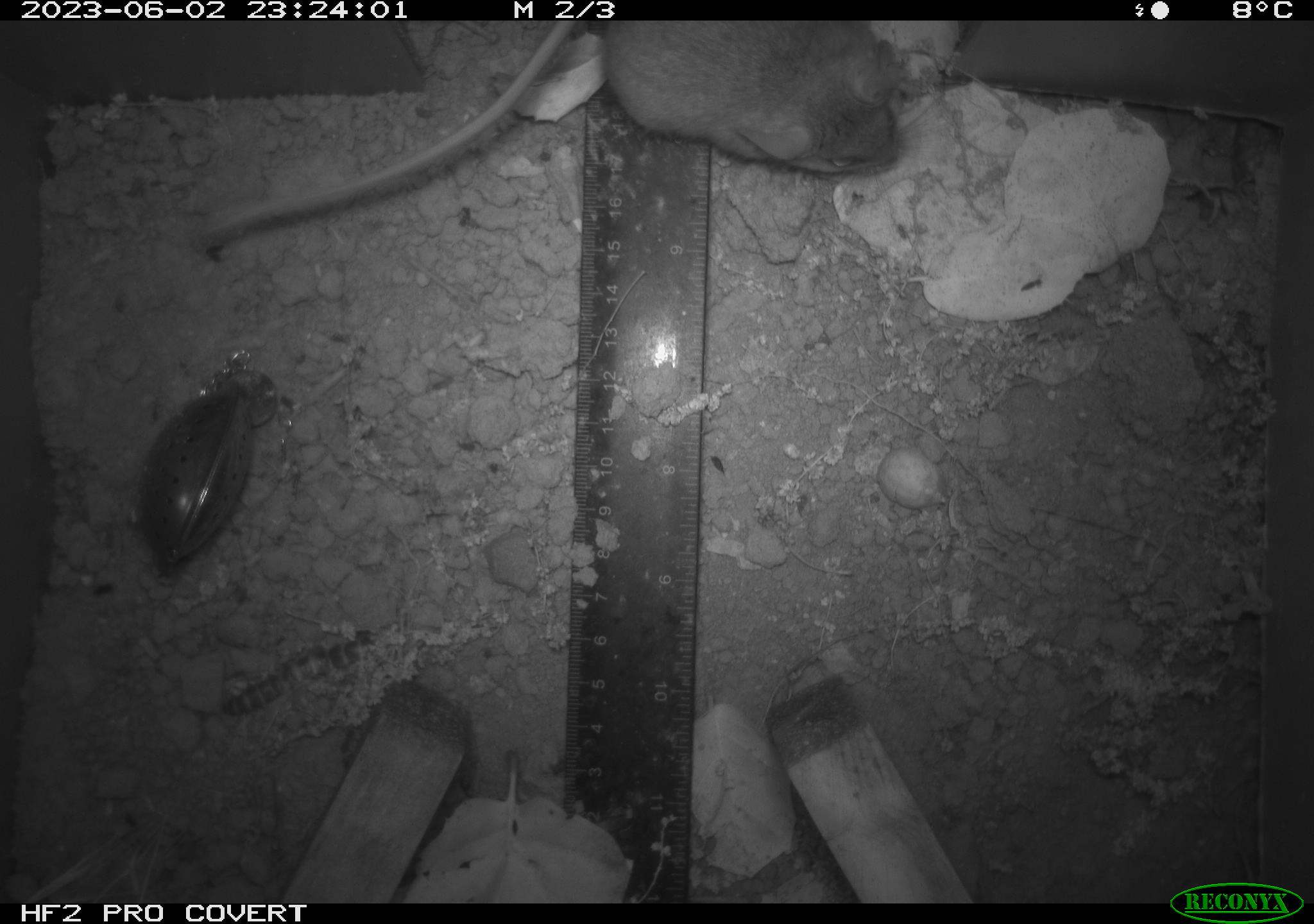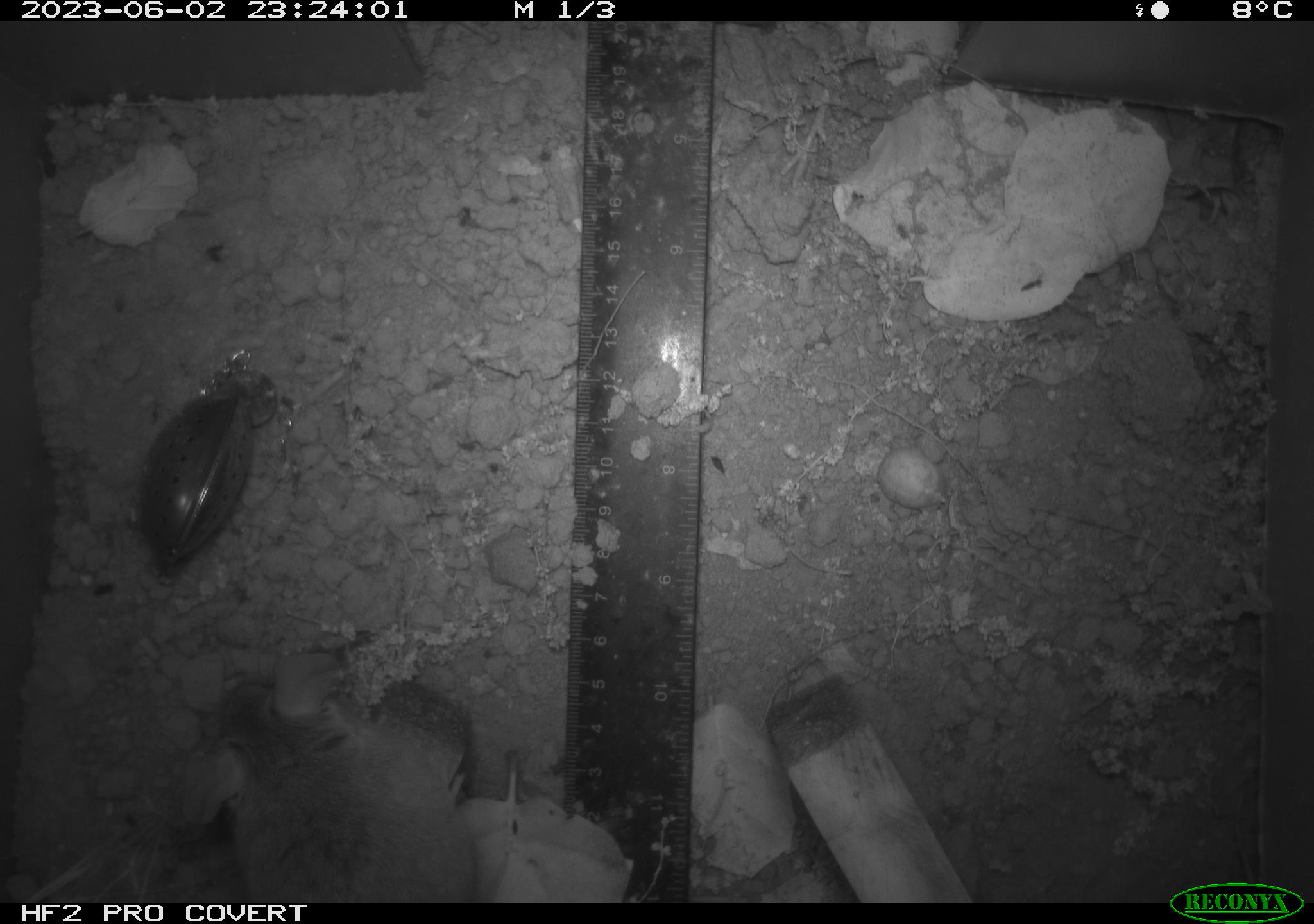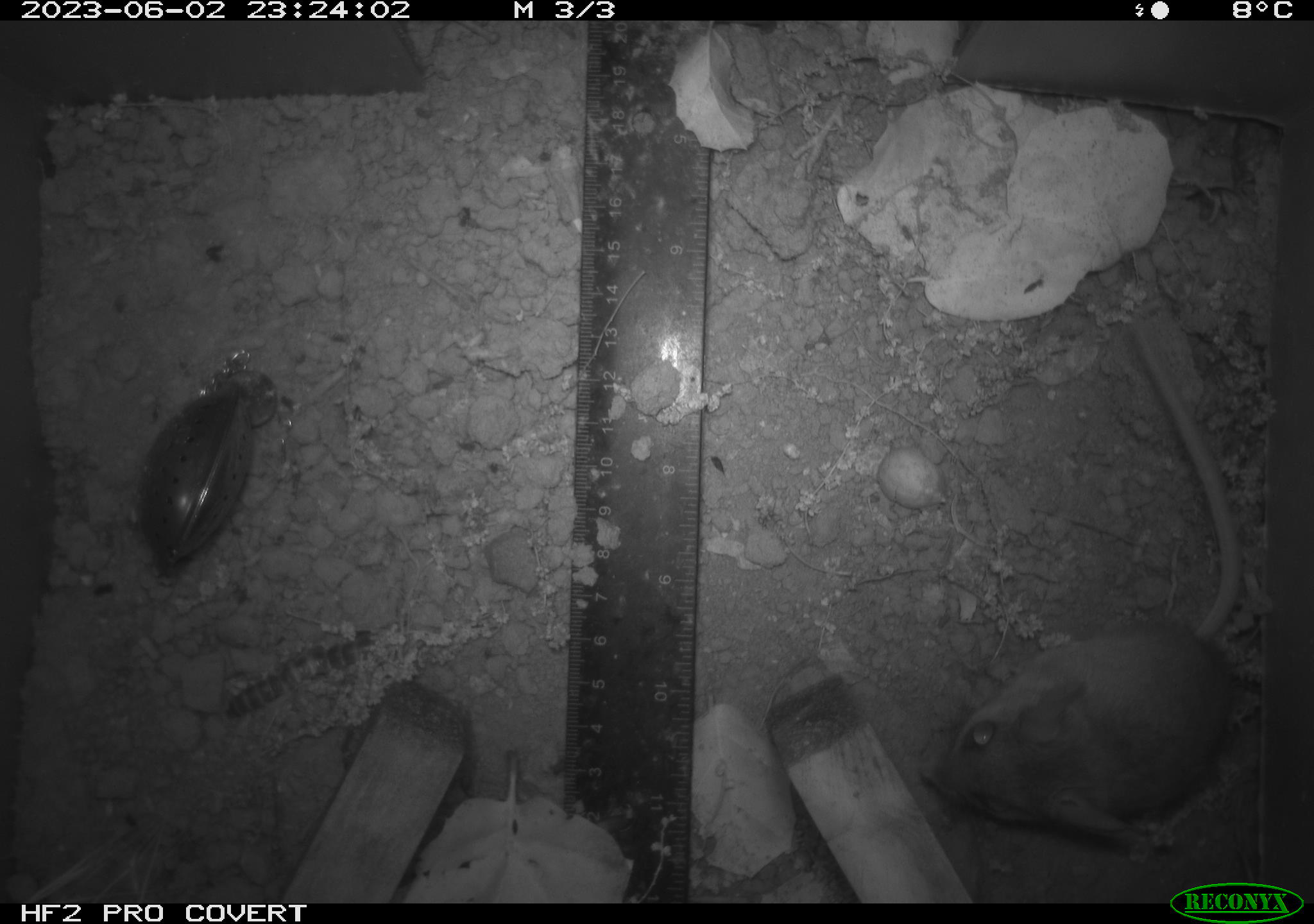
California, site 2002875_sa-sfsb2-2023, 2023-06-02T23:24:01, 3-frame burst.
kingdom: Animalia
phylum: Chordata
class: Mammalia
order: Rodentia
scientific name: Rodentia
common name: mouse species